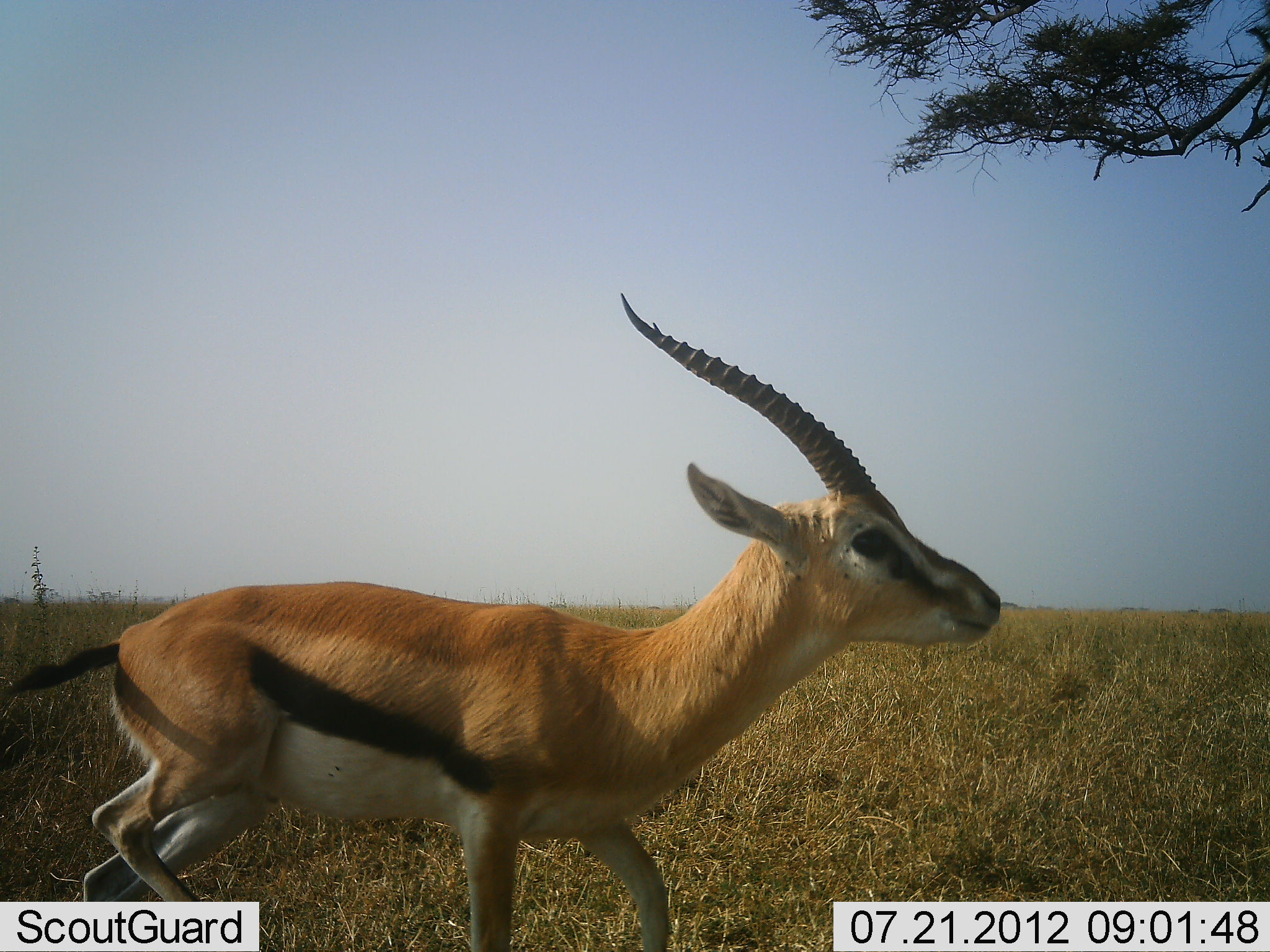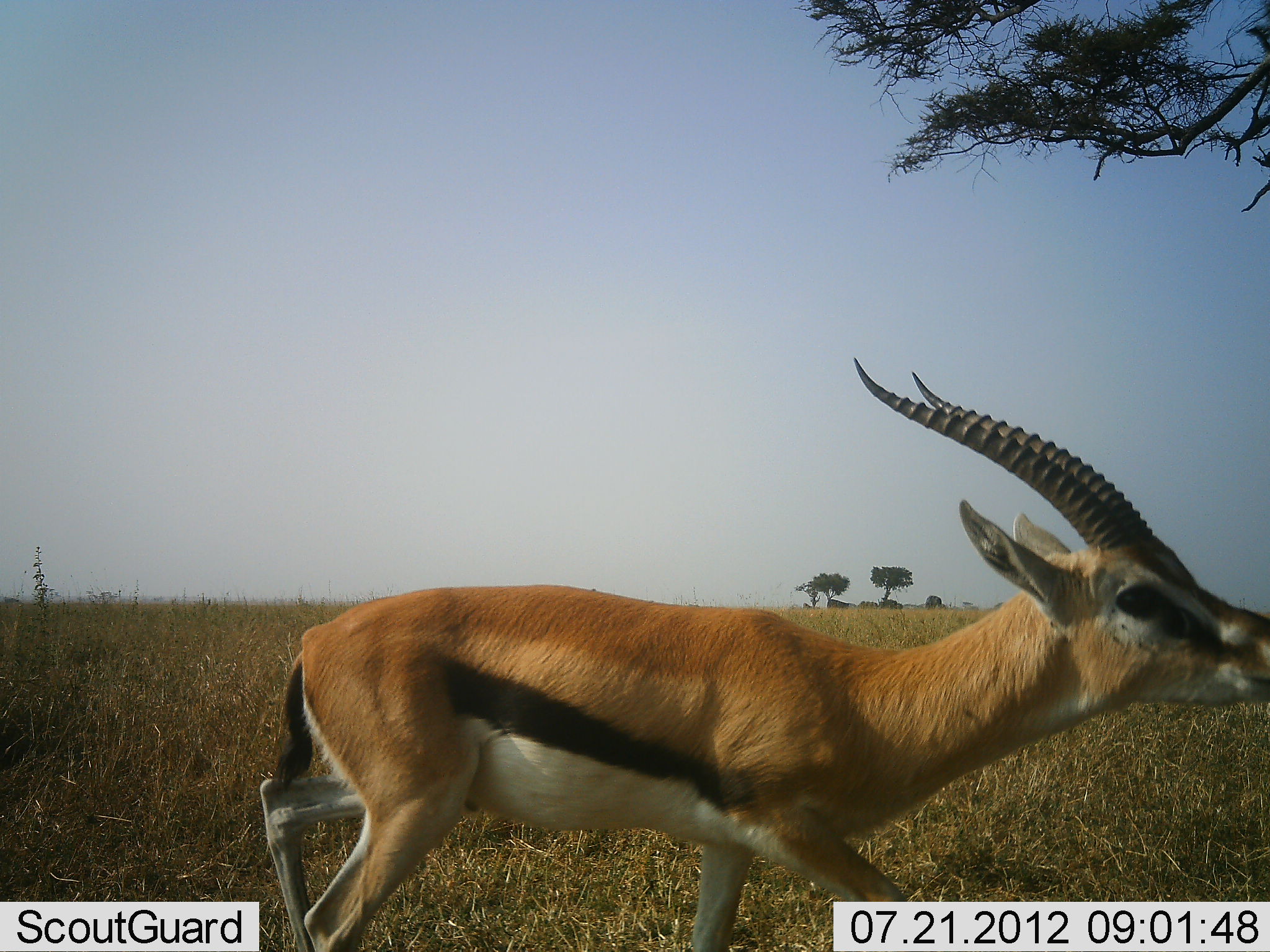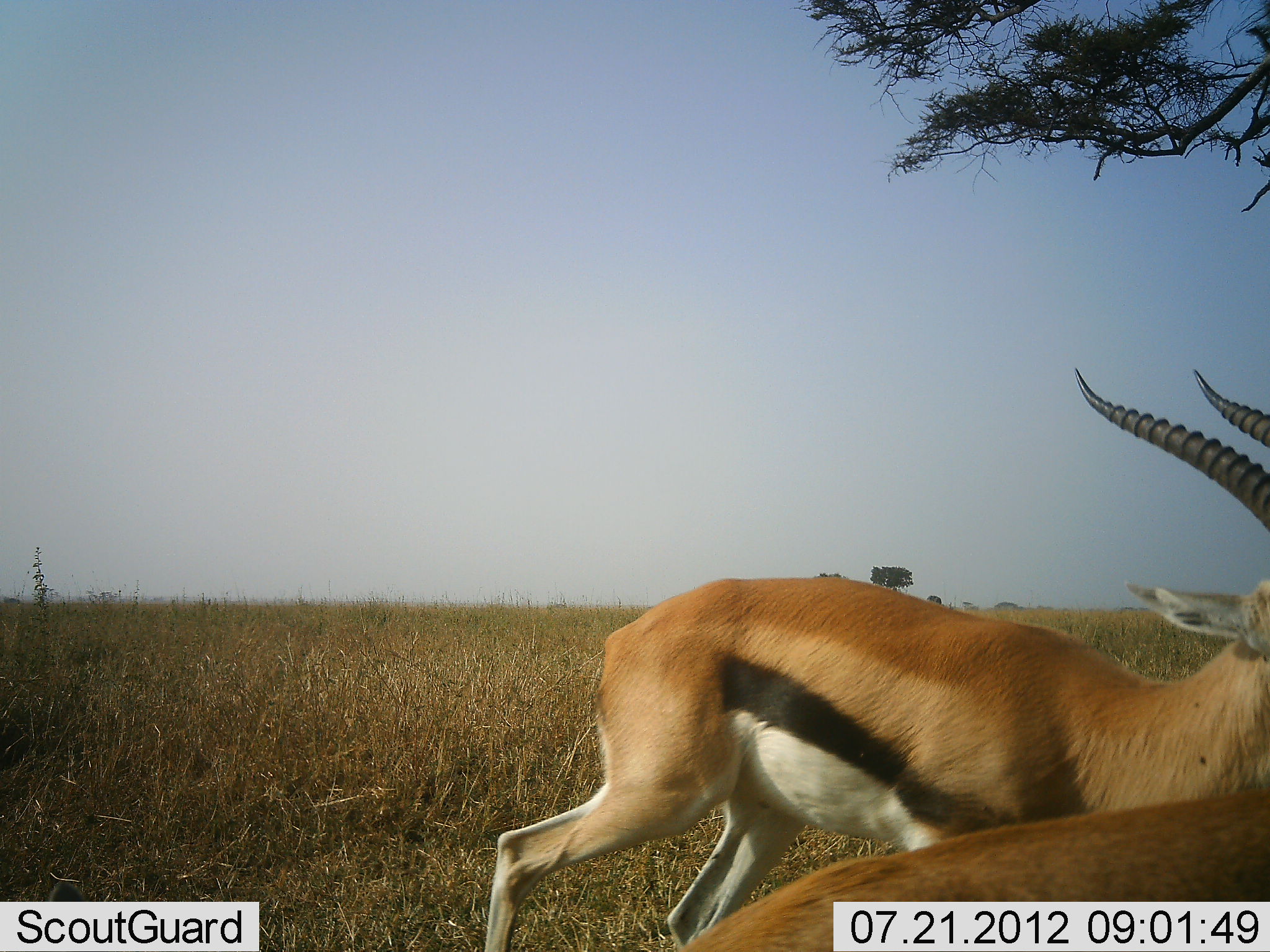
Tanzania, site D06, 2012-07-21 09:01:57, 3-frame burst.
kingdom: Animalia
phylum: Chordata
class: Mammalia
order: Artiodactyla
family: Bovidae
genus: Eudorcas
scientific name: Eudorcas thomsonii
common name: thomson's gazelle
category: gazellethomsons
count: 2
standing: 0%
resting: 0%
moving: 100%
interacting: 0%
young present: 0%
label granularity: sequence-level